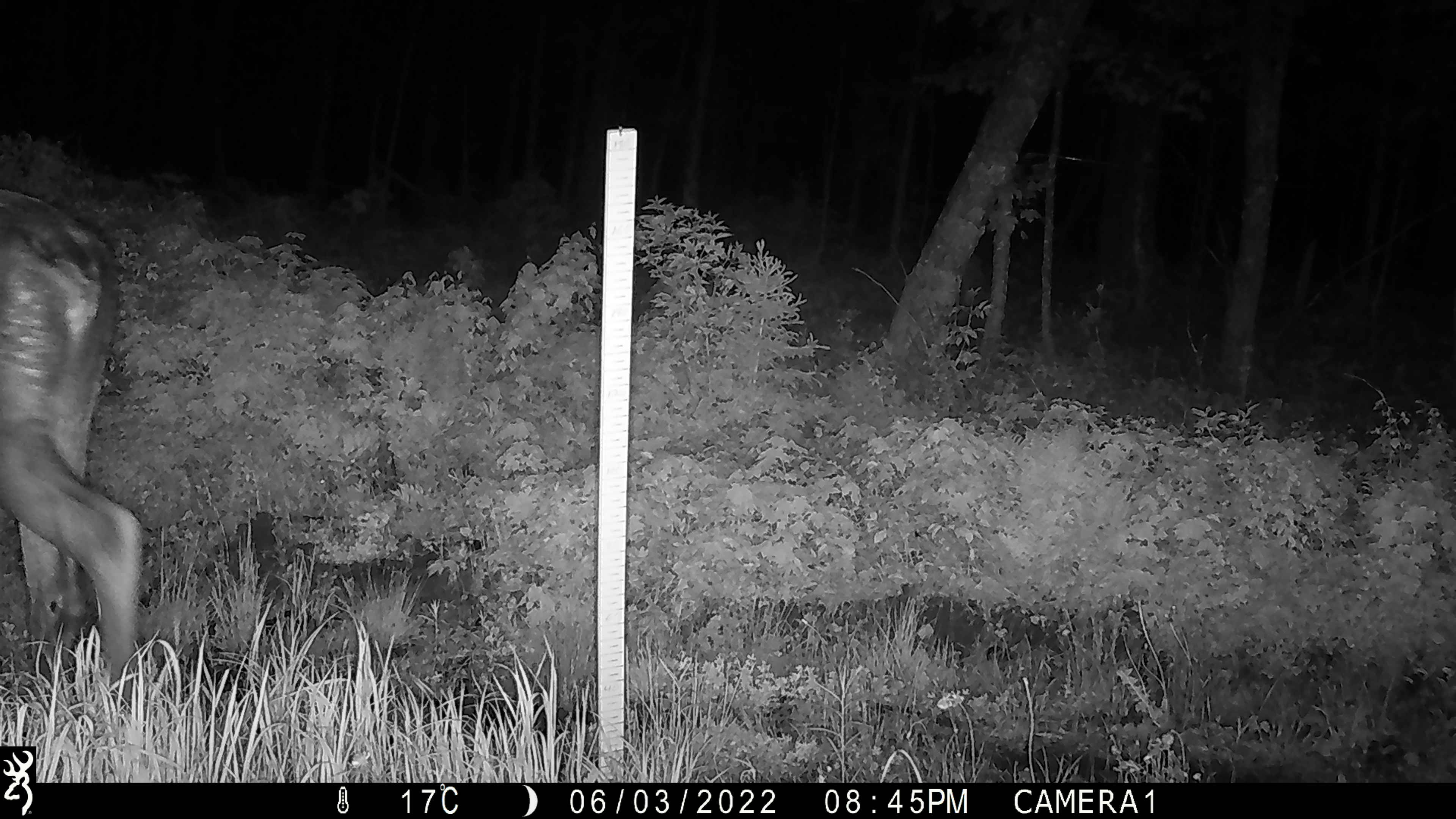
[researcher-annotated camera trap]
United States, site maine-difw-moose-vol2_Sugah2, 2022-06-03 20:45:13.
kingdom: Animalia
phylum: Chordata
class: Mammalia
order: Artiodactyla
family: Cervidae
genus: Alces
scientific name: Alces alces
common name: moose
Moose (Alces alces).